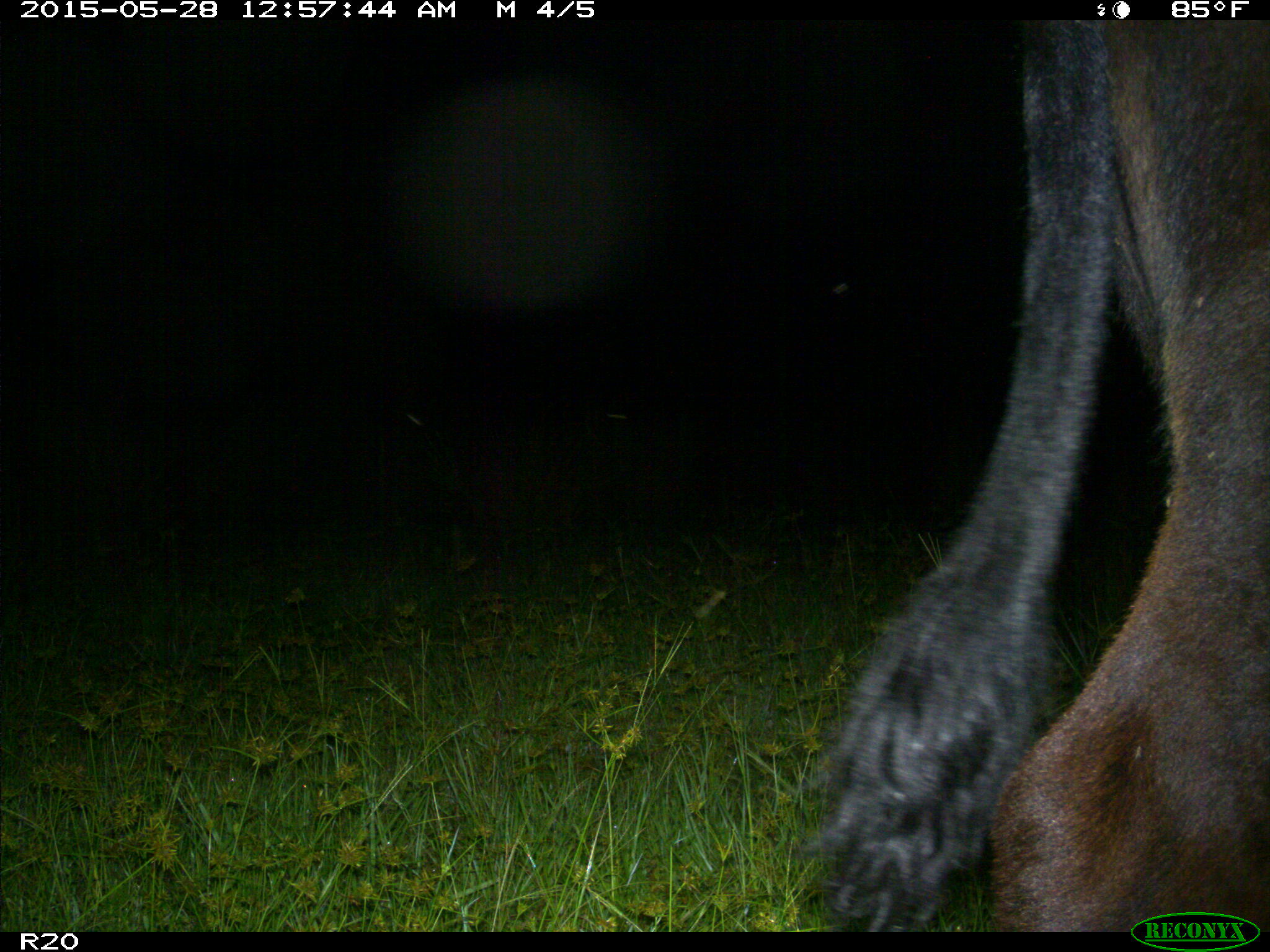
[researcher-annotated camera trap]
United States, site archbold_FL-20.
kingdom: Animalia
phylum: Chordata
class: Mammalia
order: Artiodactyla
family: Bovidae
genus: Bos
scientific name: Bos taurus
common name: domestic cow